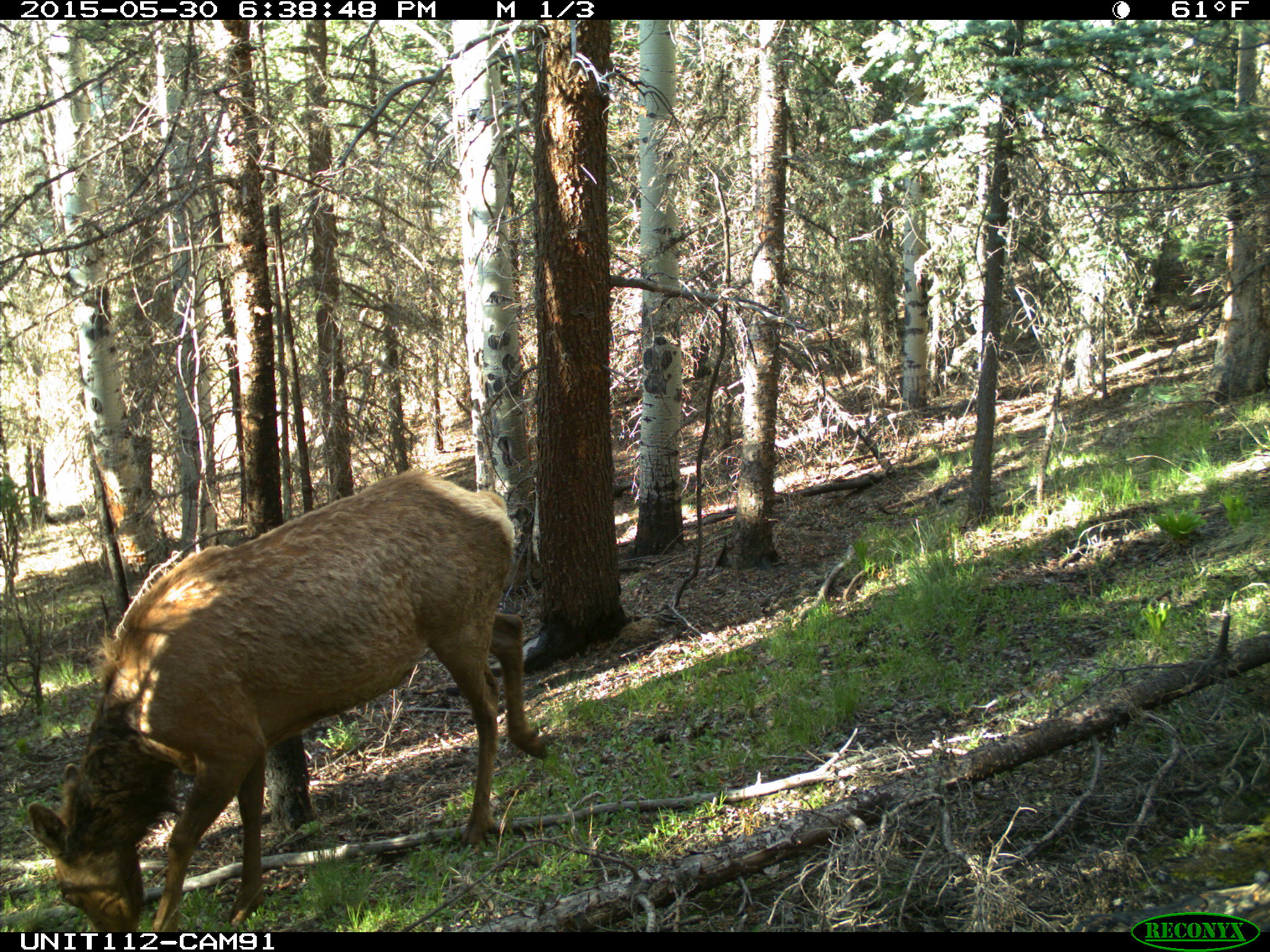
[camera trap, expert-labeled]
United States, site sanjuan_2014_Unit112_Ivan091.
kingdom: Animalia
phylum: Chordata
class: Mammalia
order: Artiodactyla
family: Cervidae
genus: Cervus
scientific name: Cervus elaphus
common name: red deer